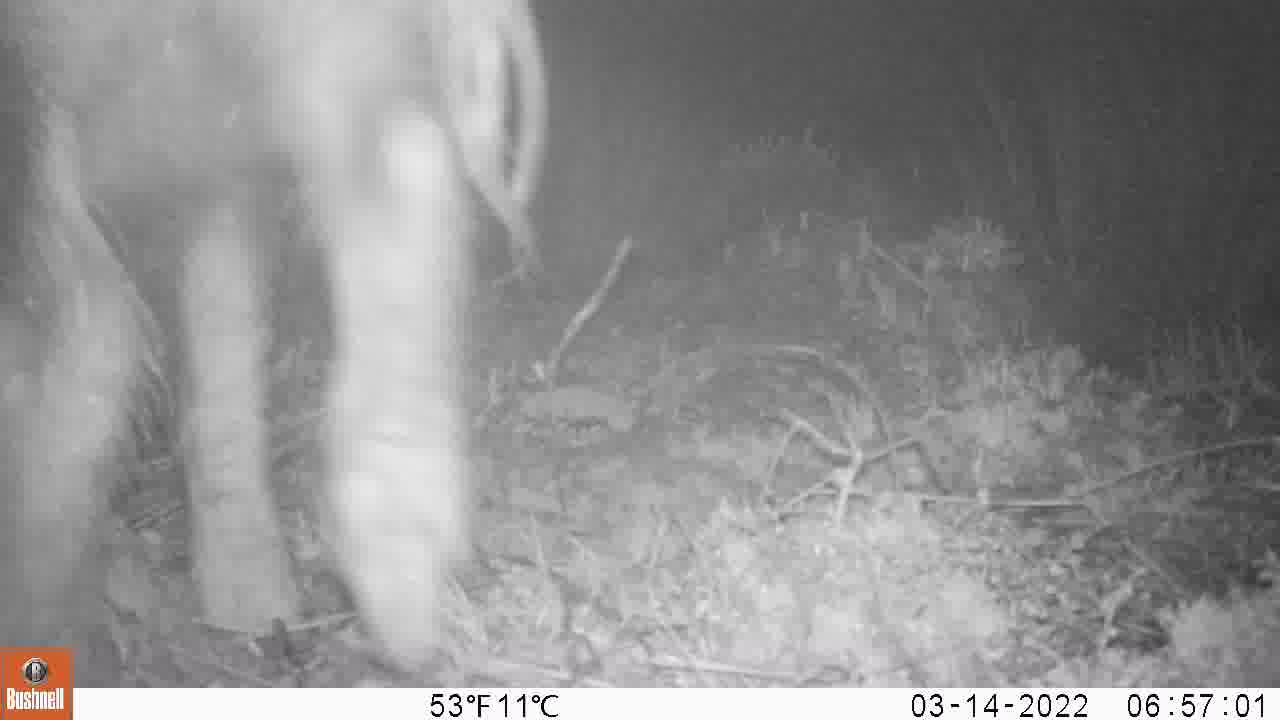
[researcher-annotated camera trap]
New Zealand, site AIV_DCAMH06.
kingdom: Animalia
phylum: Chordata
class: Mammalia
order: Artiodactyla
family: Suidae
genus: Sus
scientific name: Sus scrofa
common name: pig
Pig (Sus scrofa).